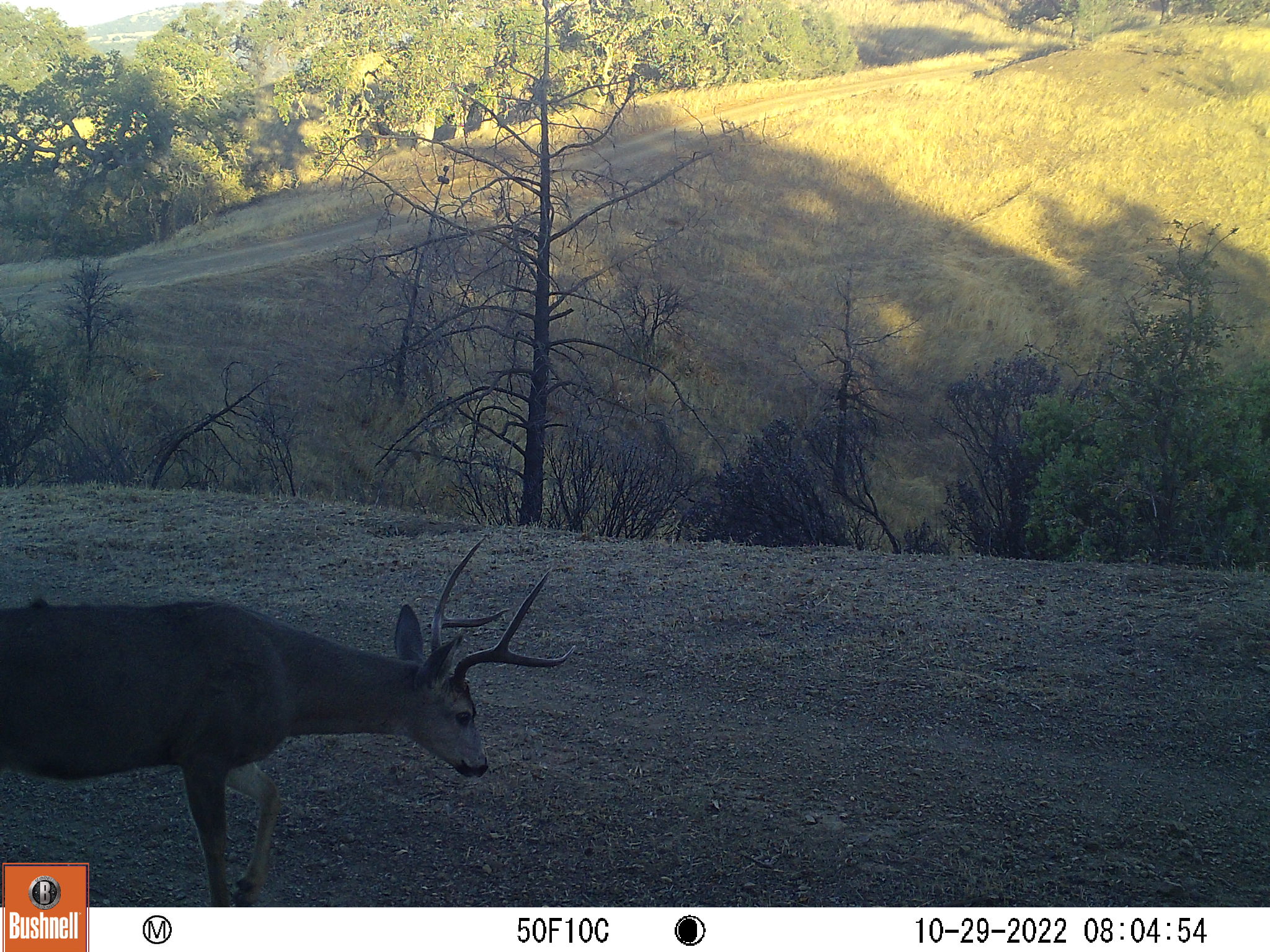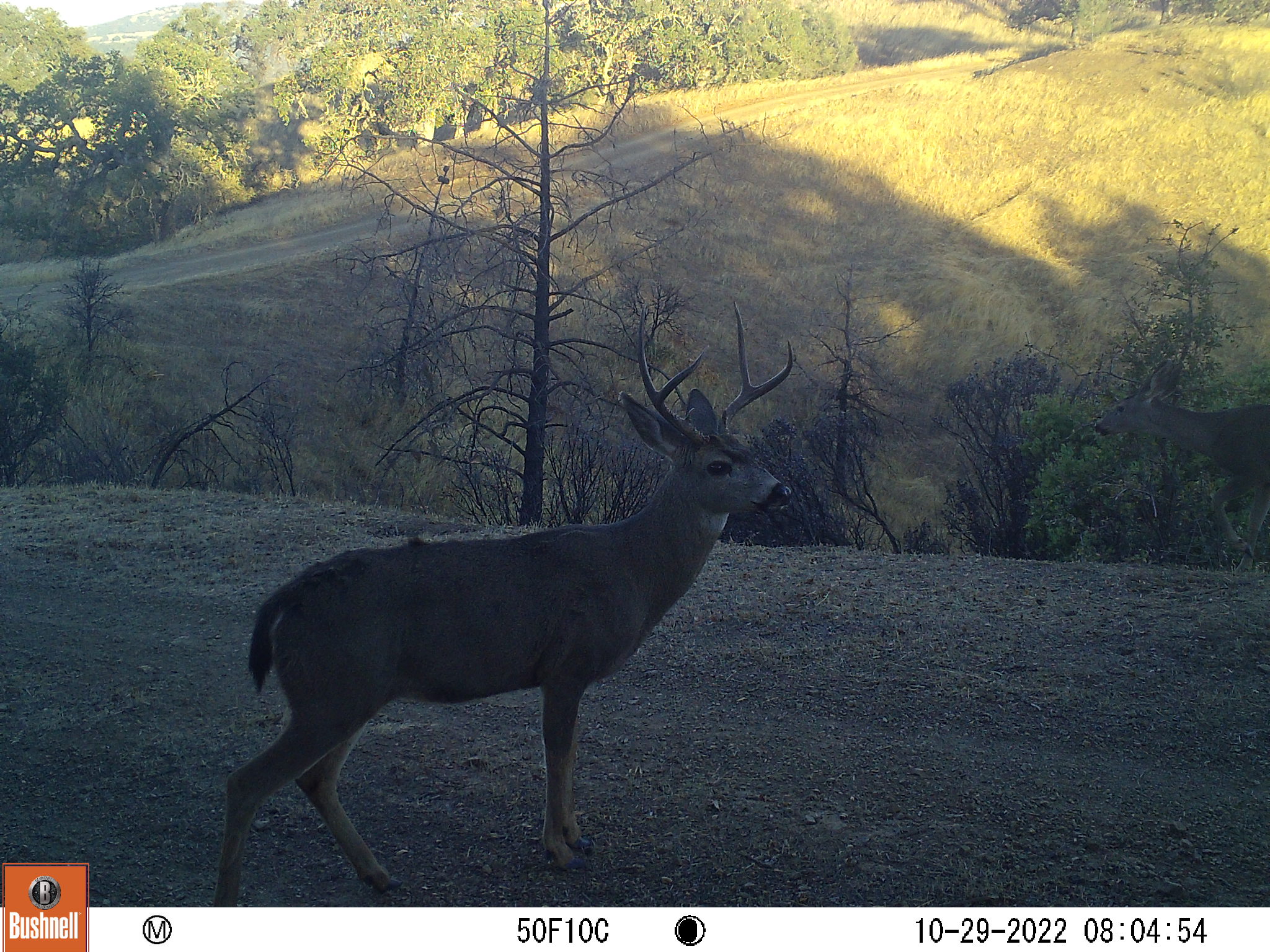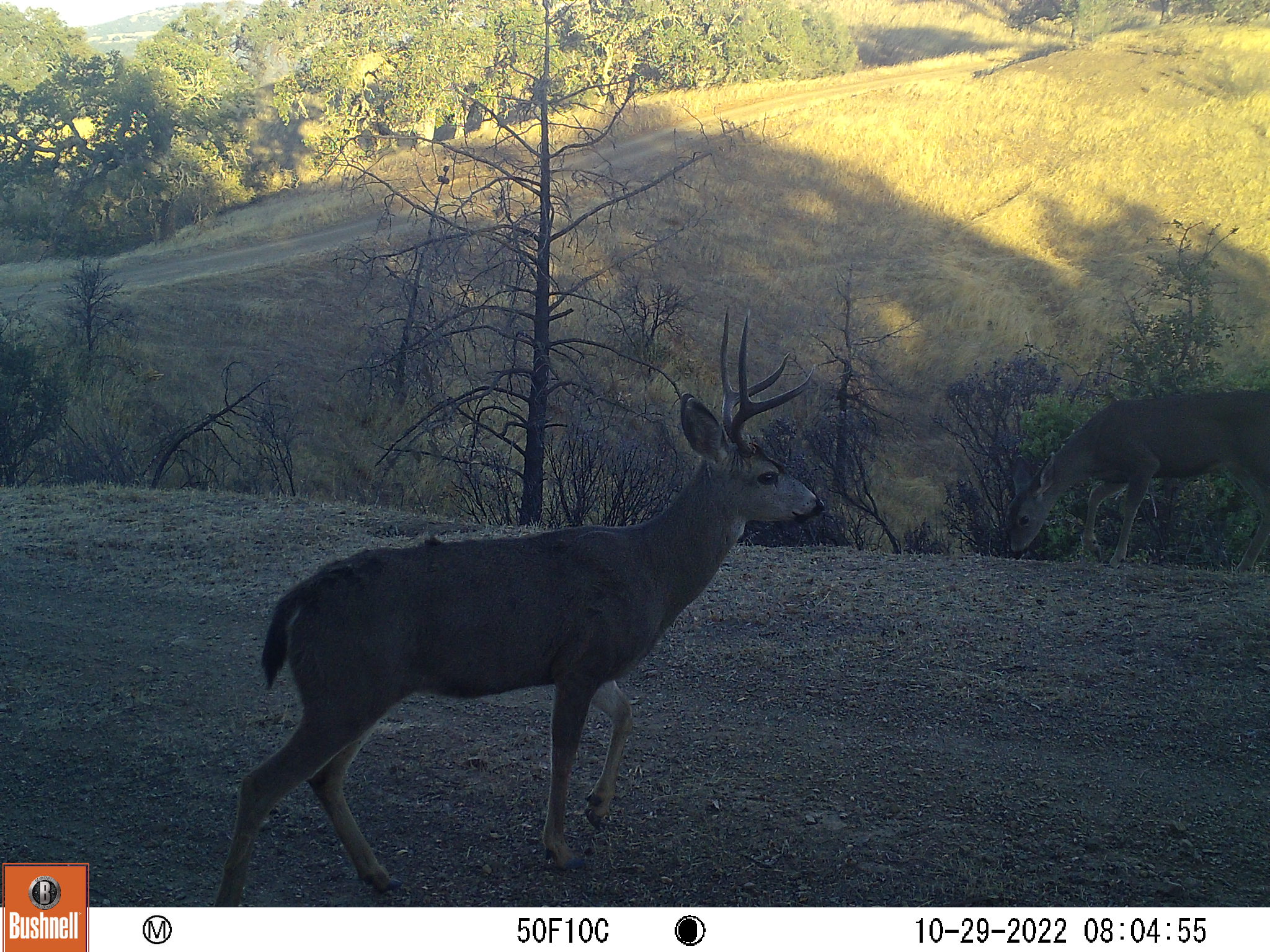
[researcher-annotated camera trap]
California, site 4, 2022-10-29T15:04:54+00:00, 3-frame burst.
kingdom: Animalia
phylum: Chordata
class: Mammalia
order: Artiodactyla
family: Cervidae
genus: Odocoileus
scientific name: Odocoileus hemionus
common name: mule deer